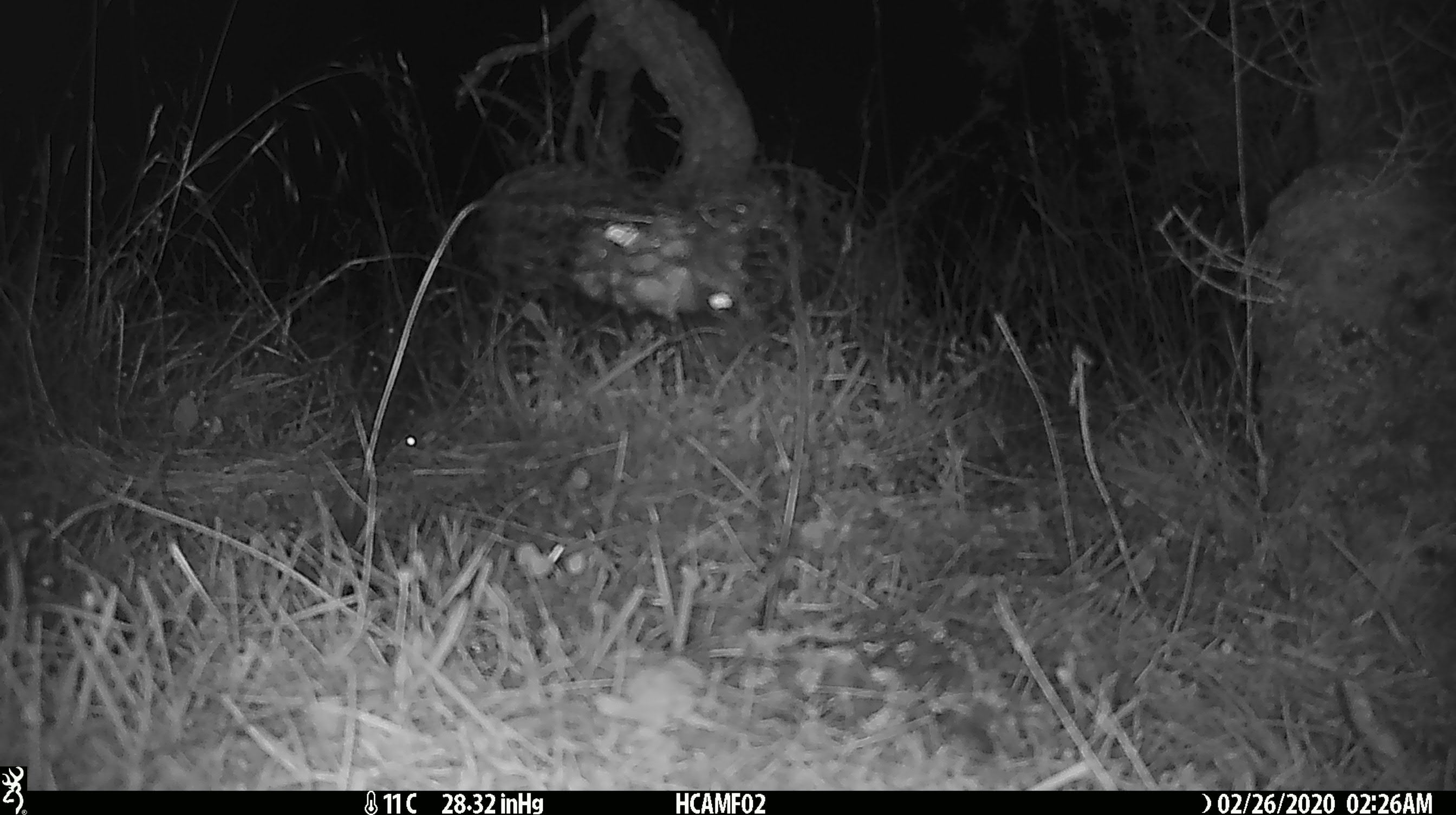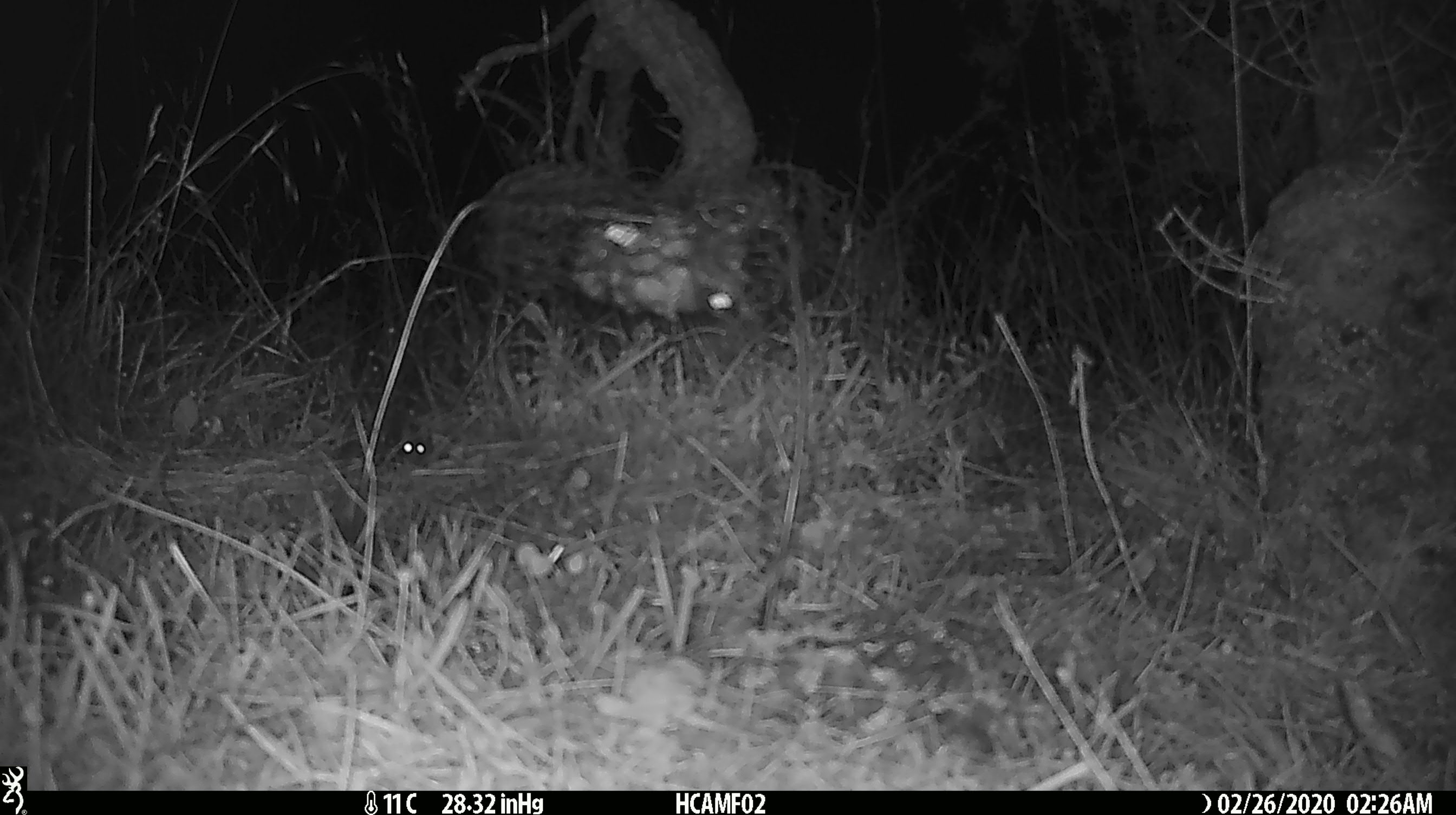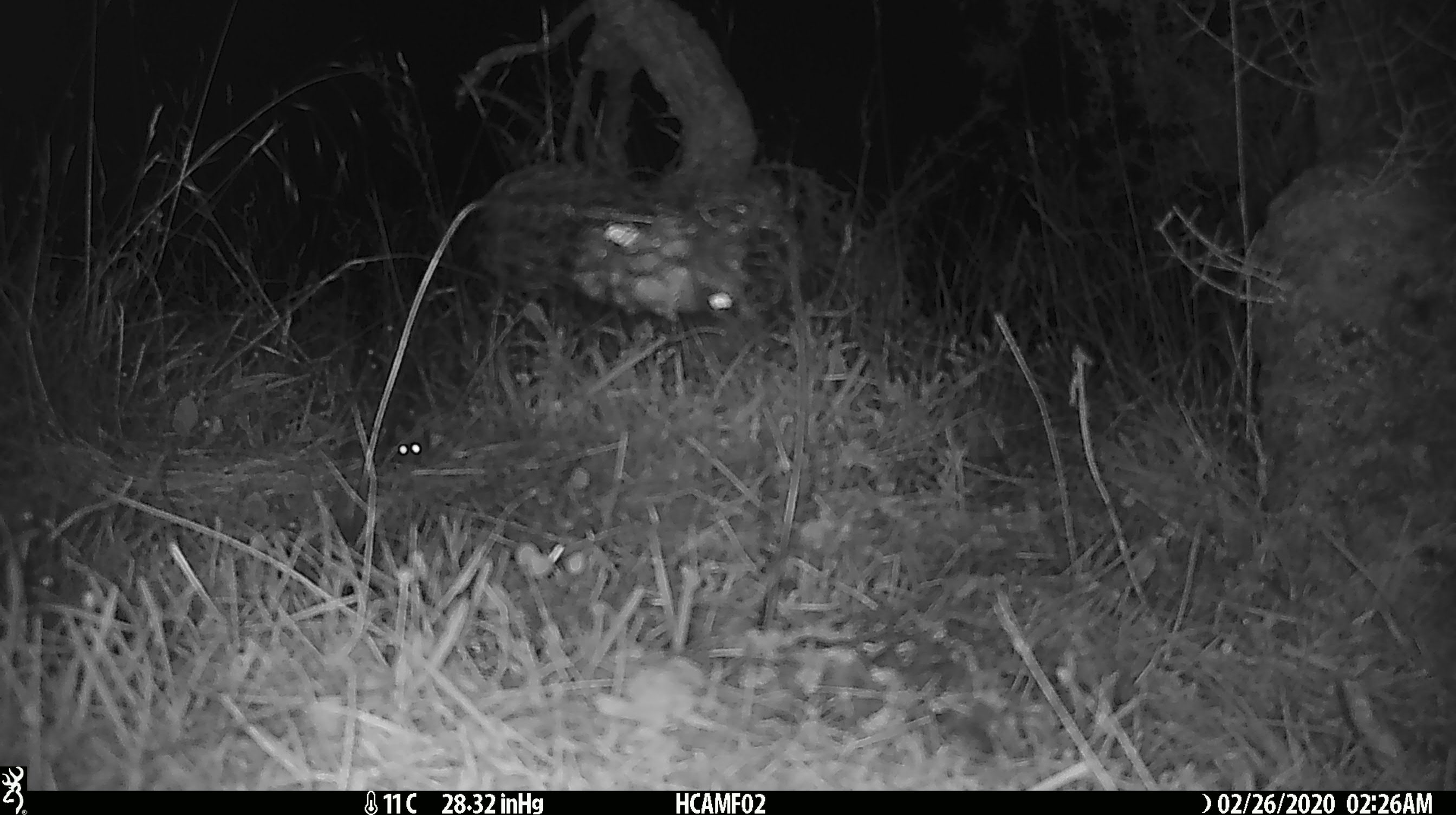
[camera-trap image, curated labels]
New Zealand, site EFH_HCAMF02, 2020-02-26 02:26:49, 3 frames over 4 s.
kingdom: Animalia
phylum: Chordata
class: Mammalia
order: Rodentia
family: Muridae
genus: Mus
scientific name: Mus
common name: mouse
Mouse (Mus).